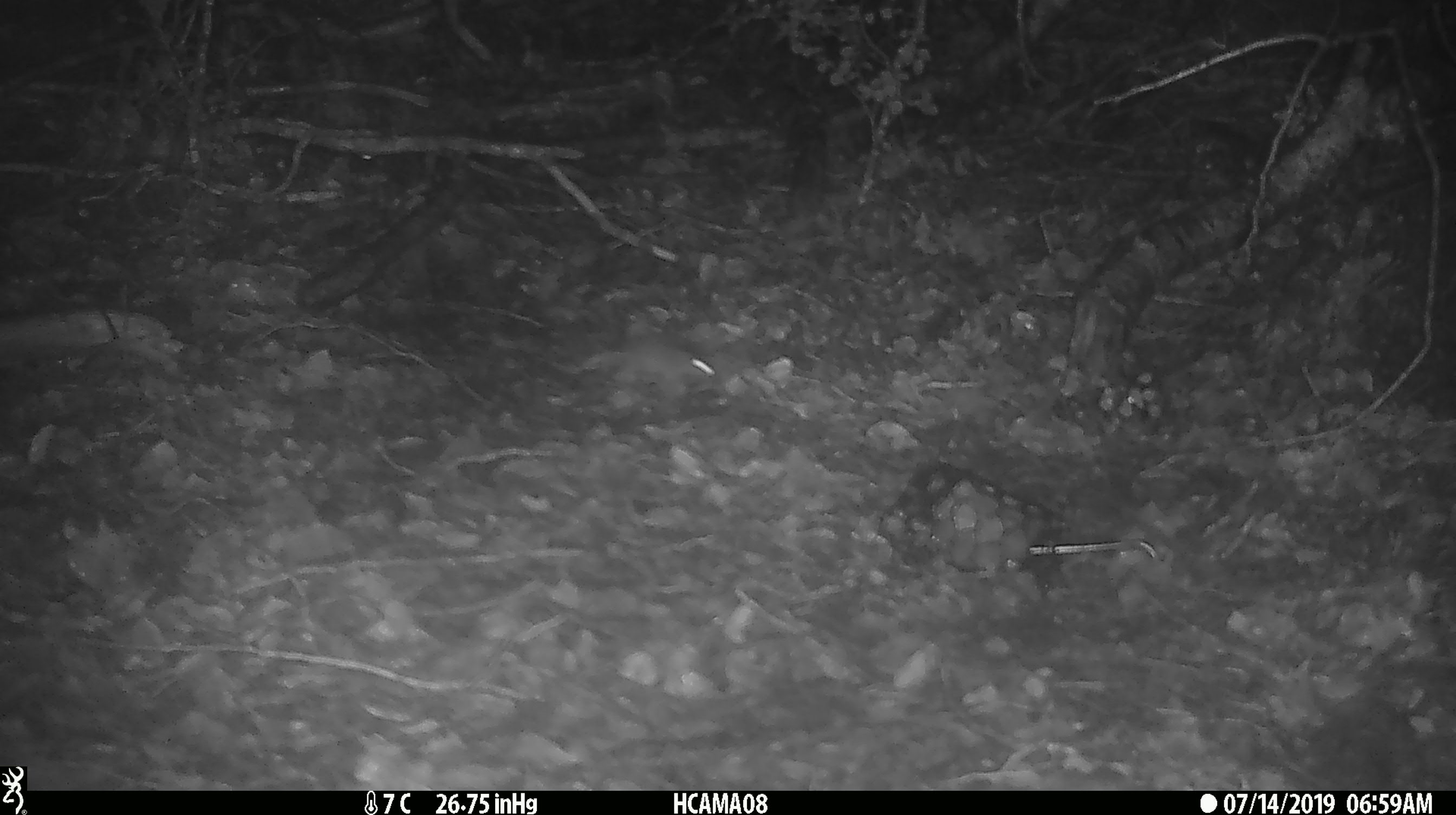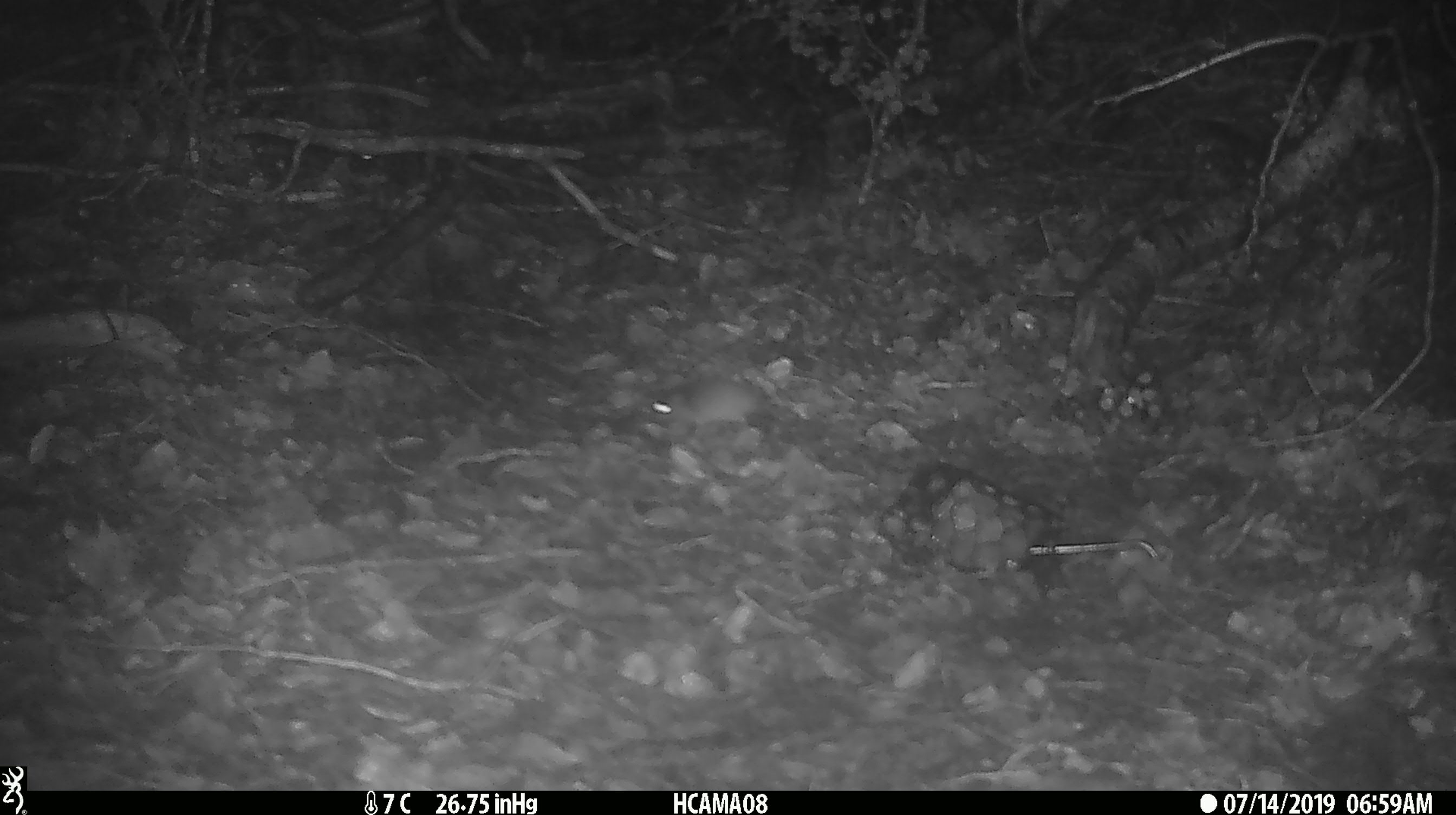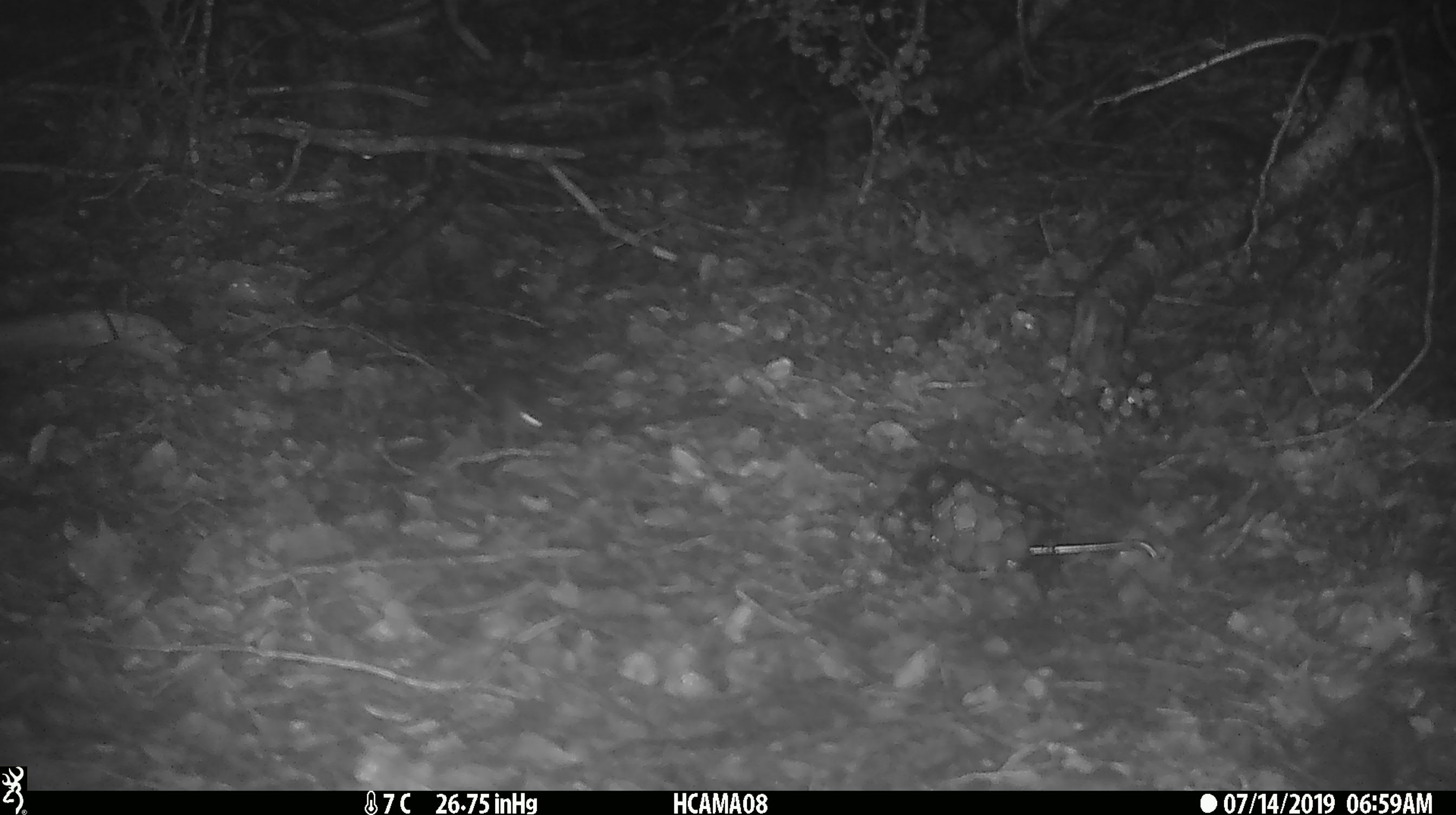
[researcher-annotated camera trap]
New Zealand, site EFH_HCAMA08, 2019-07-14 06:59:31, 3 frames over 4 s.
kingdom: Animalia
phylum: Chordata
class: Mammalia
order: Rodentia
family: Muridae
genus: Mus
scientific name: Mus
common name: mouse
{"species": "mouse (Mus)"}